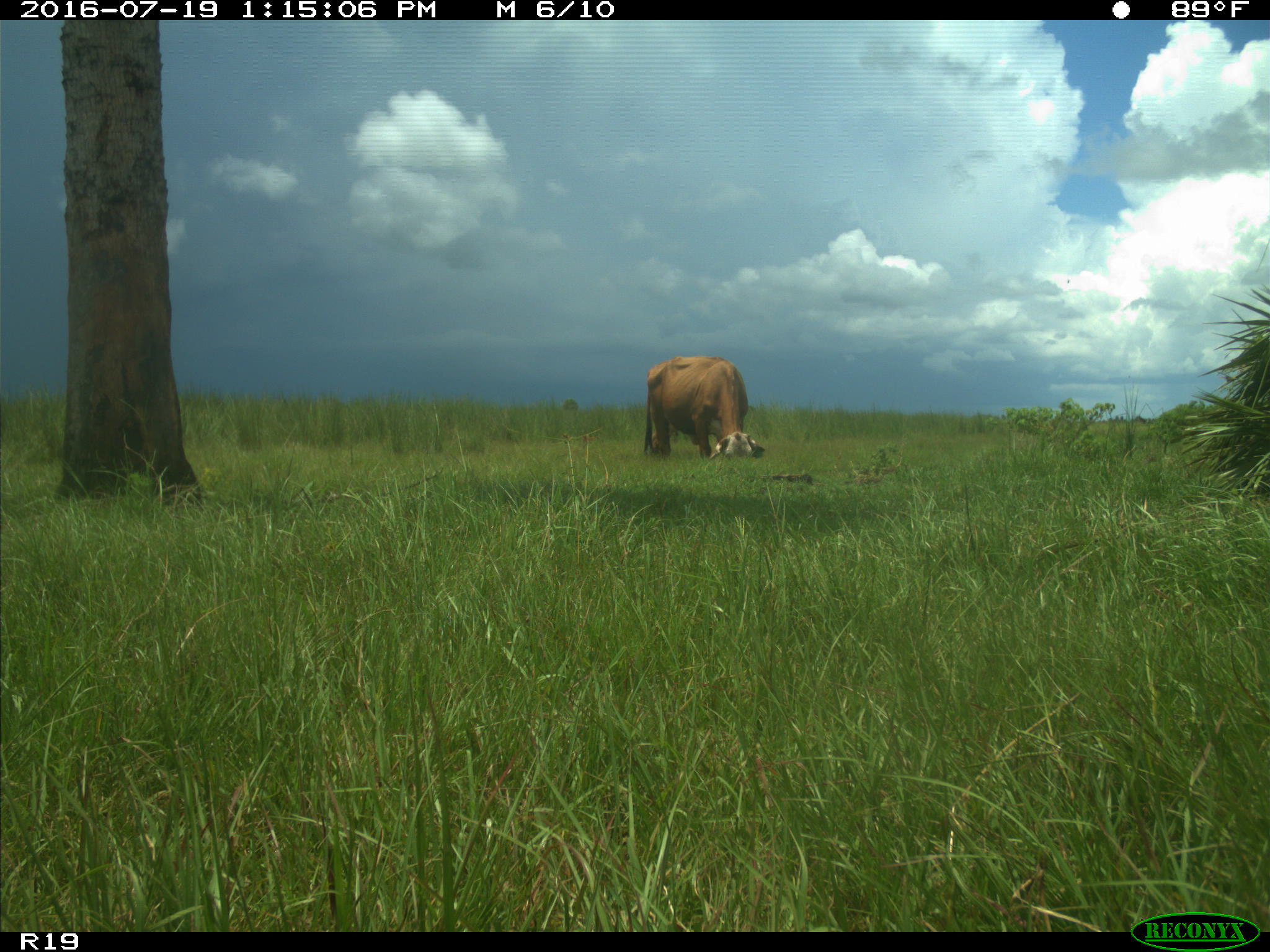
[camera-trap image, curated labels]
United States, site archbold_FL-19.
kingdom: Animalia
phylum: Chordata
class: Mammalia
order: Artiodactyla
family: Bovidae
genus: Bos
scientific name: Bos taurus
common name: domestic cow